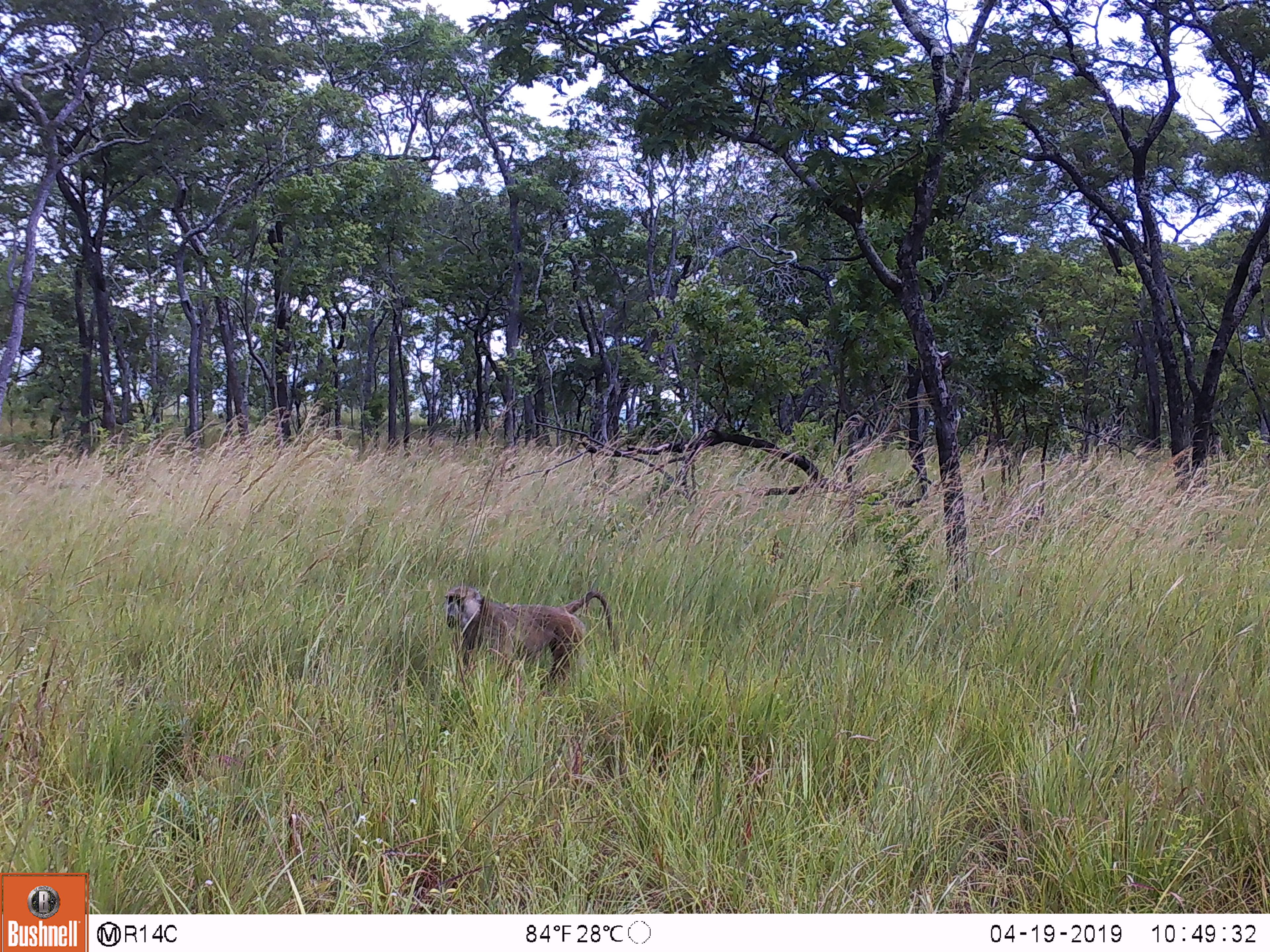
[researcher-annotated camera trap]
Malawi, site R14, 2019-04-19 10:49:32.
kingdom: Animalia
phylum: Chordata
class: Mammalia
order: Primates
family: Cercopithecidae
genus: Papio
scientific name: Papio cynocephalus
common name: yellow baboon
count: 1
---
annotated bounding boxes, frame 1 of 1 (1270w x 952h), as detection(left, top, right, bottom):
yellow baboon: detection(430, 578, 620, 698)